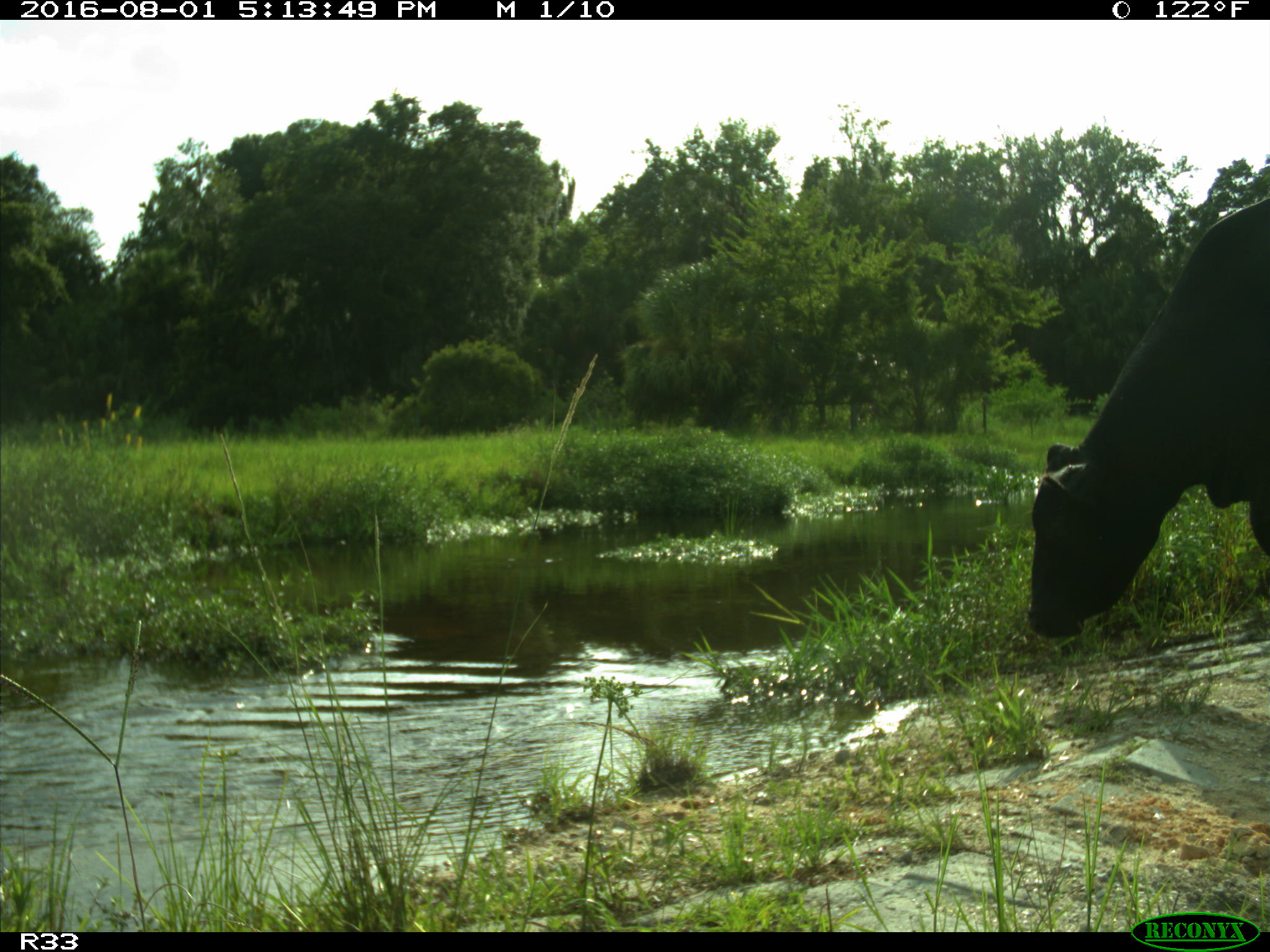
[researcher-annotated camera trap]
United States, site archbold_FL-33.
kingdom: Animalia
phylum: Chordata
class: Mammalia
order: Artiodactyla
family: Bovidae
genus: Bos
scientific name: Bos taurus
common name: domestic cow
Bos taurus (domestic cow).